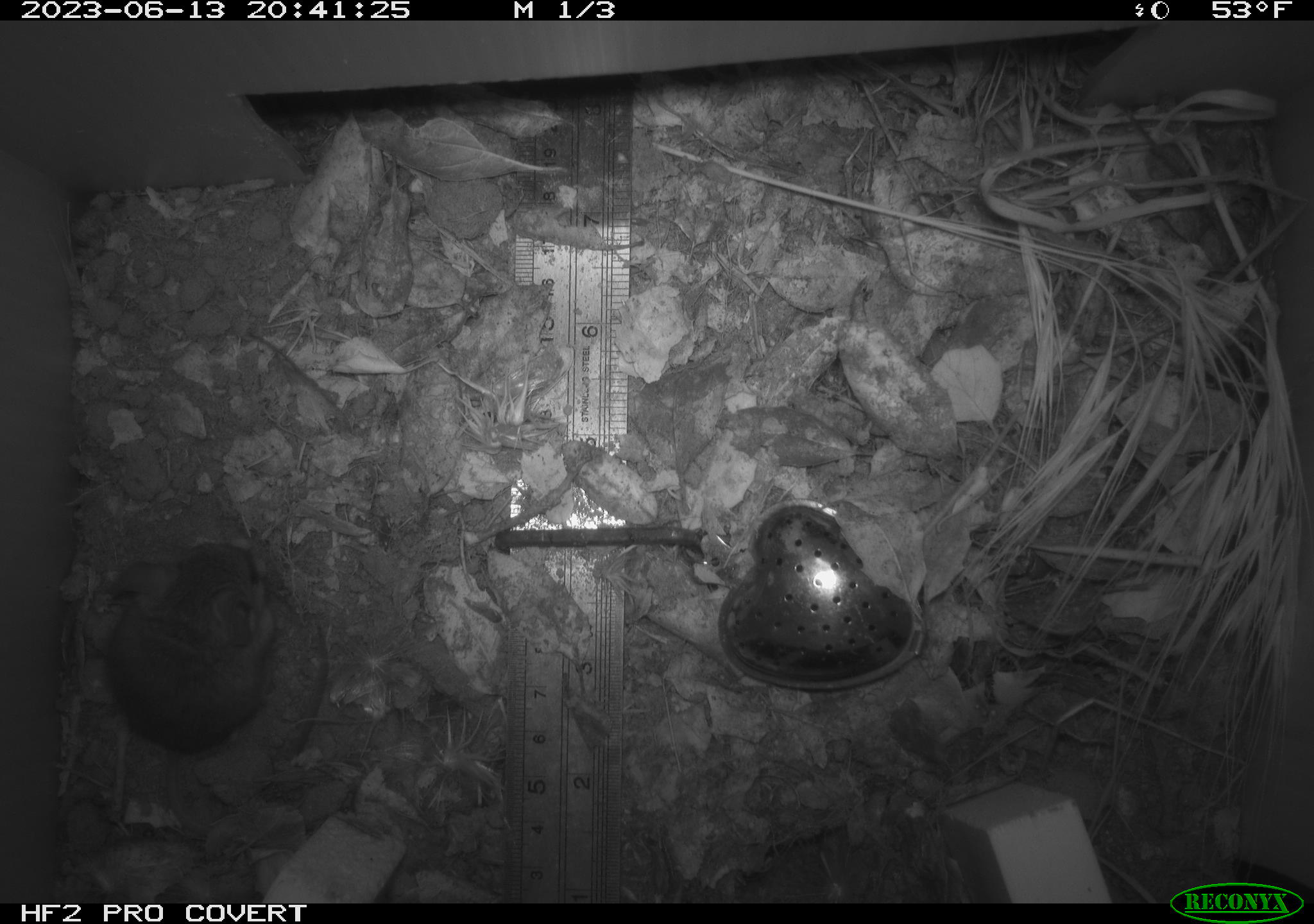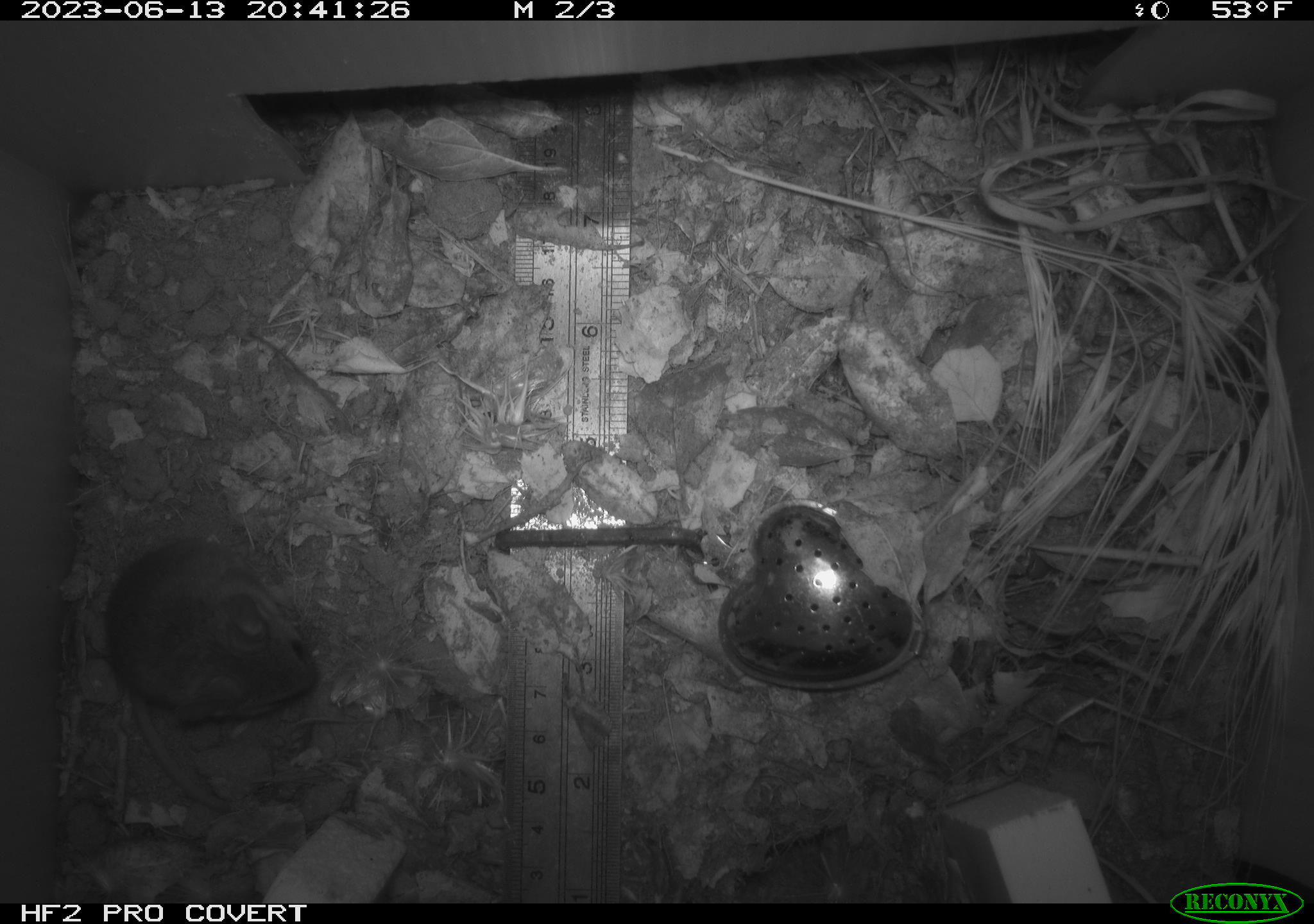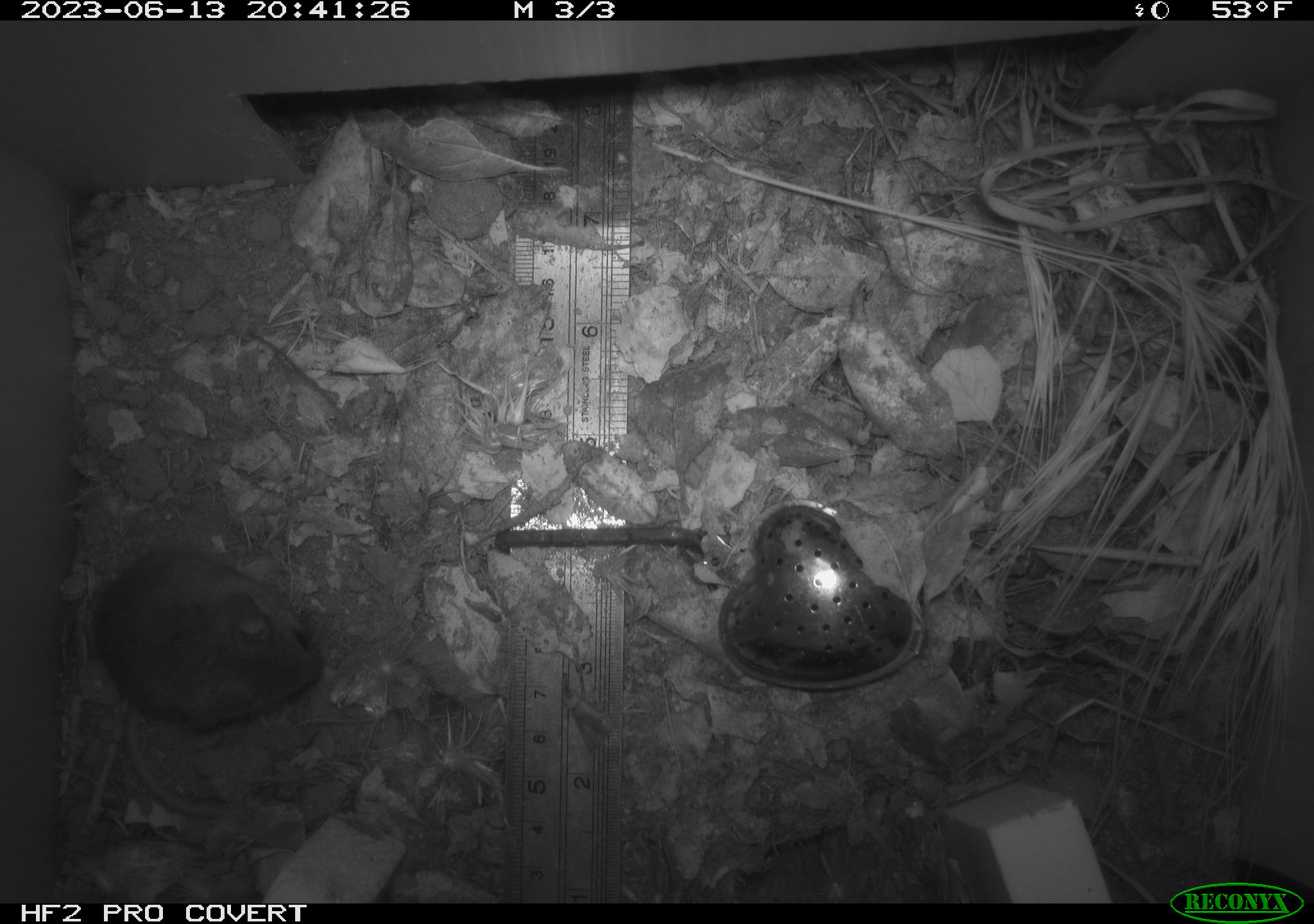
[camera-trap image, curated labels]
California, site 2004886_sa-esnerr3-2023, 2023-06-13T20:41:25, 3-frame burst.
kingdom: Animalia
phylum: Chordata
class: Mammalia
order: Rodentia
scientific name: Rodentia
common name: mouse species